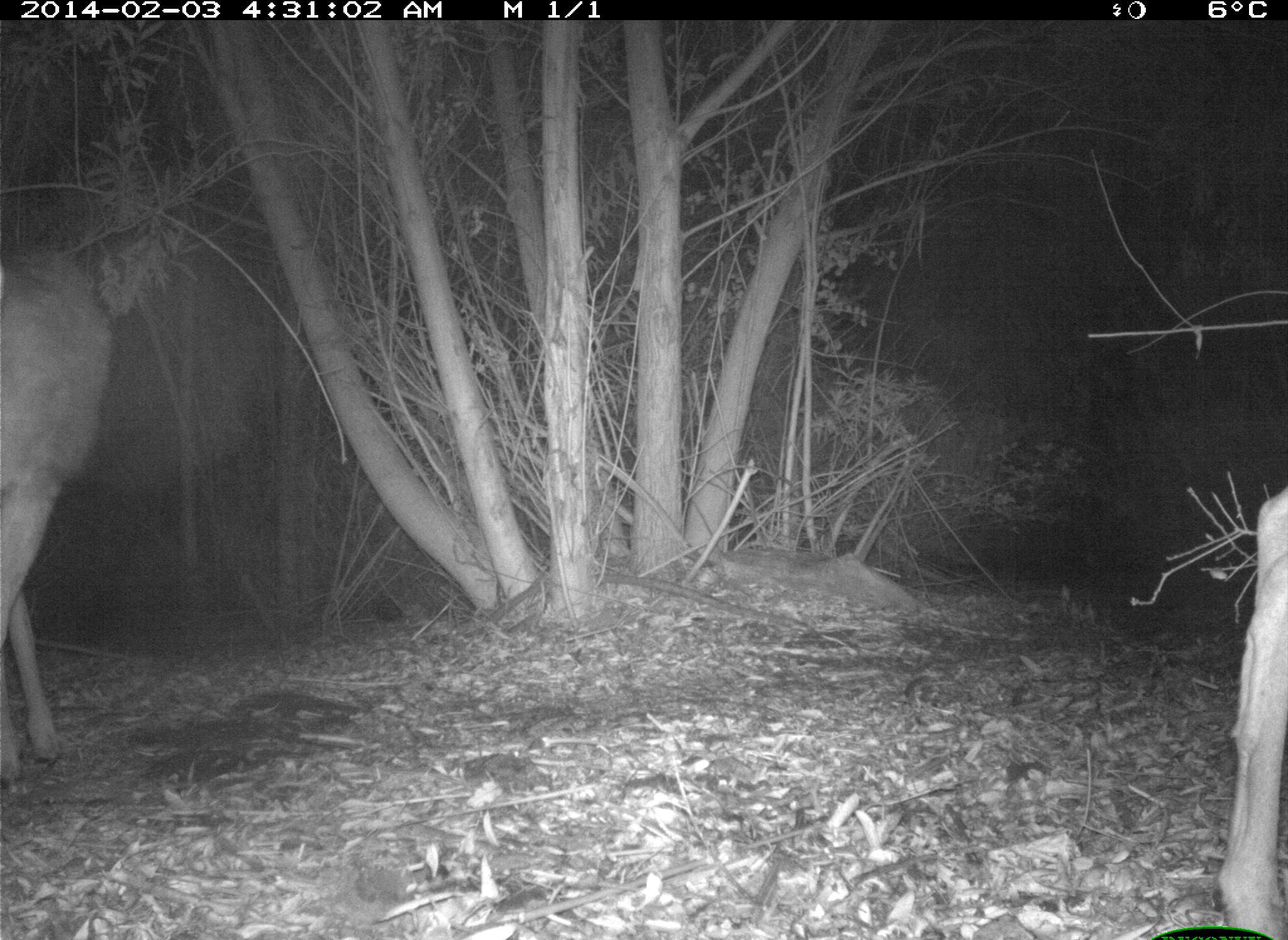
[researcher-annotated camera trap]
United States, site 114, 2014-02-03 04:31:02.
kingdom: Animalia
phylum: Chordata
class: Mammalia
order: Artiodactyla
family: Cervidae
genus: Odocoileus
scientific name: Odocoileus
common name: deer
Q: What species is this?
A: Deer (Odocoileus).